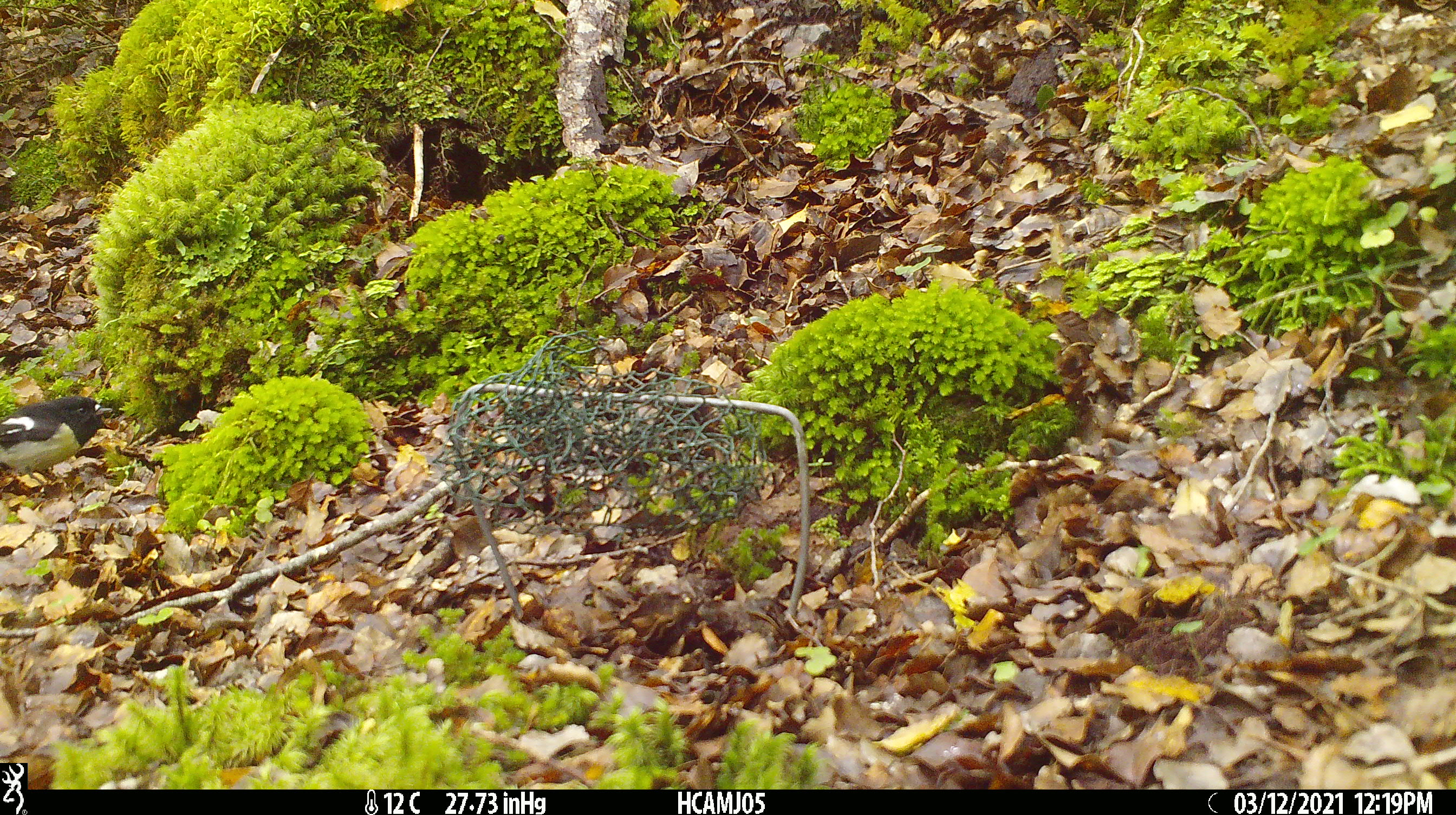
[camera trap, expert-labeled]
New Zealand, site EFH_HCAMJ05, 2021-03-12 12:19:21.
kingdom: Animalia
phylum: Chordata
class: Aves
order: Passeriformes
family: Petroicidae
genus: Petroica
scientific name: Petroica macrocephala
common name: tomtit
Tomtit (Petroica macrocephala).